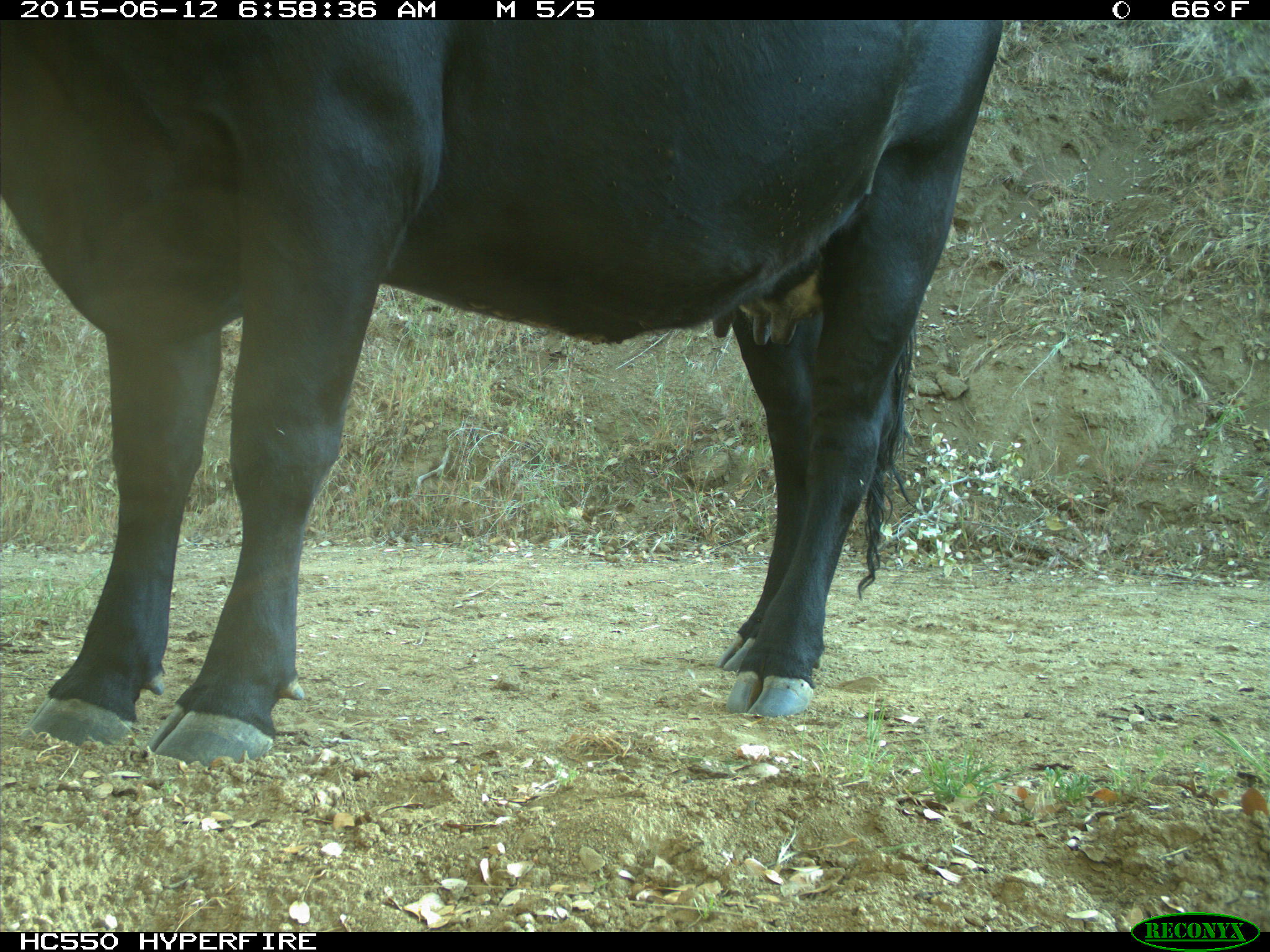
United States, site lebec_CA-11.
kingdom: Animalia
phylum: Chordata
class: Mammalia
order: Artiodactyla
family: Bovidae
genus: Bos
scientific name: Bos taurus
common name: domestic cow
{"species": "Bos taurus (domestic cow)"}